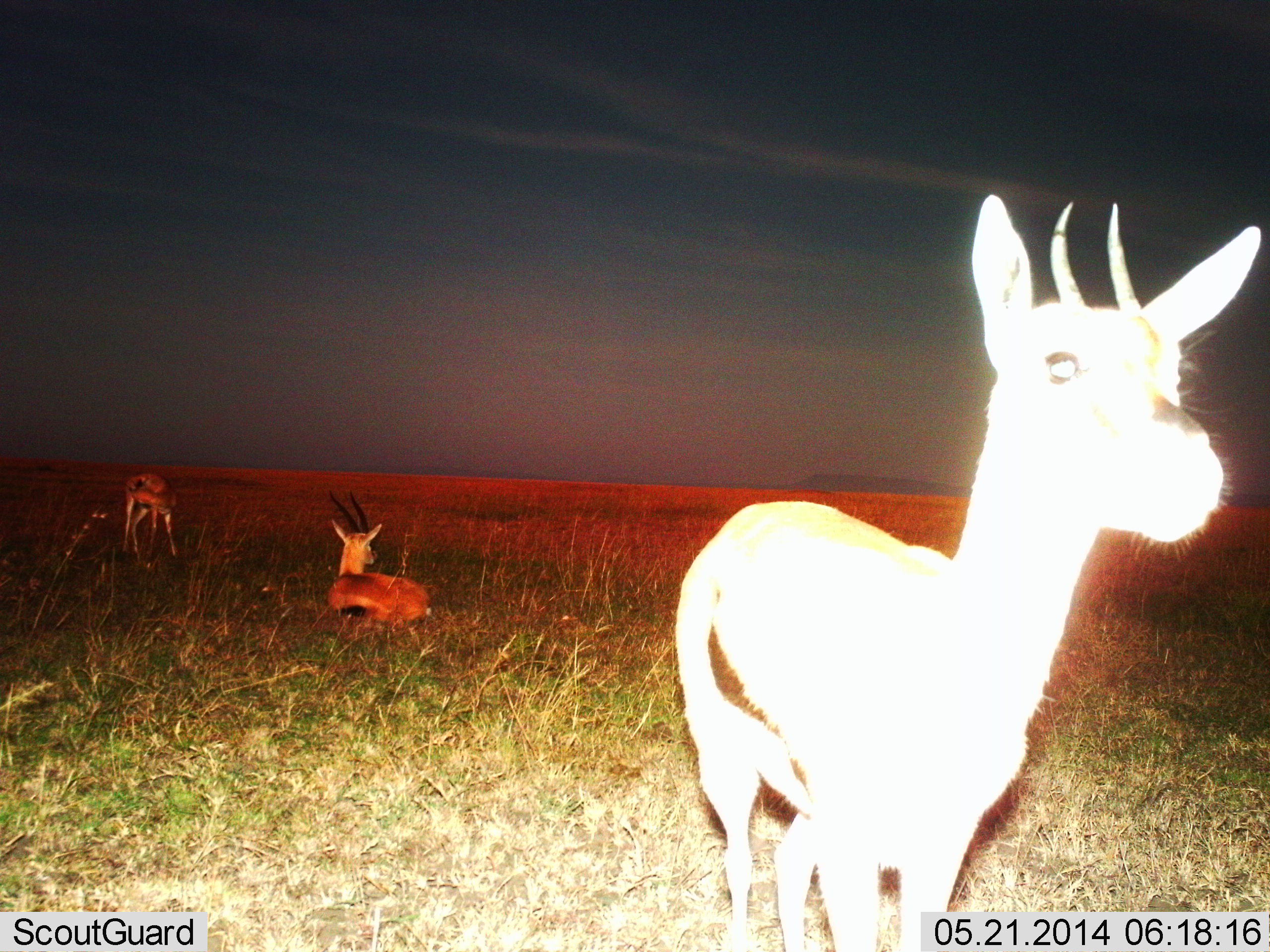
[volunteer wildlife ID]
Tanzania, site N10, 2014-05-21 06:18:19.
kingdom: Animalia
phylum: Chordata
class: Mammalia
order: Artiodactyla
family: Bovidae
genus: Eudorcas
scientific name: Eudorcas thomsonii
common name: thomson's gazelle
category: gazellethomsons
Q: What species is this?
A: Gazellethomsons (thomson's gazelle) (Eudorcas thomsonii).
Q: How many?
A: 3.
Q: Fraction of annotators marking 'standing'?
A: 80%.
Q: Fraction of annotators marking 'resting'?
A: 100%.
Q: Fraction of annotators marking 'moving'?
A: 0%.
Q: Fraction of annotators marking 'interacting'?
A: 10%.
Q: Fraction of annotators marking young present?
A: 0%.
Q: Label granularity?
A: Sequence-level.